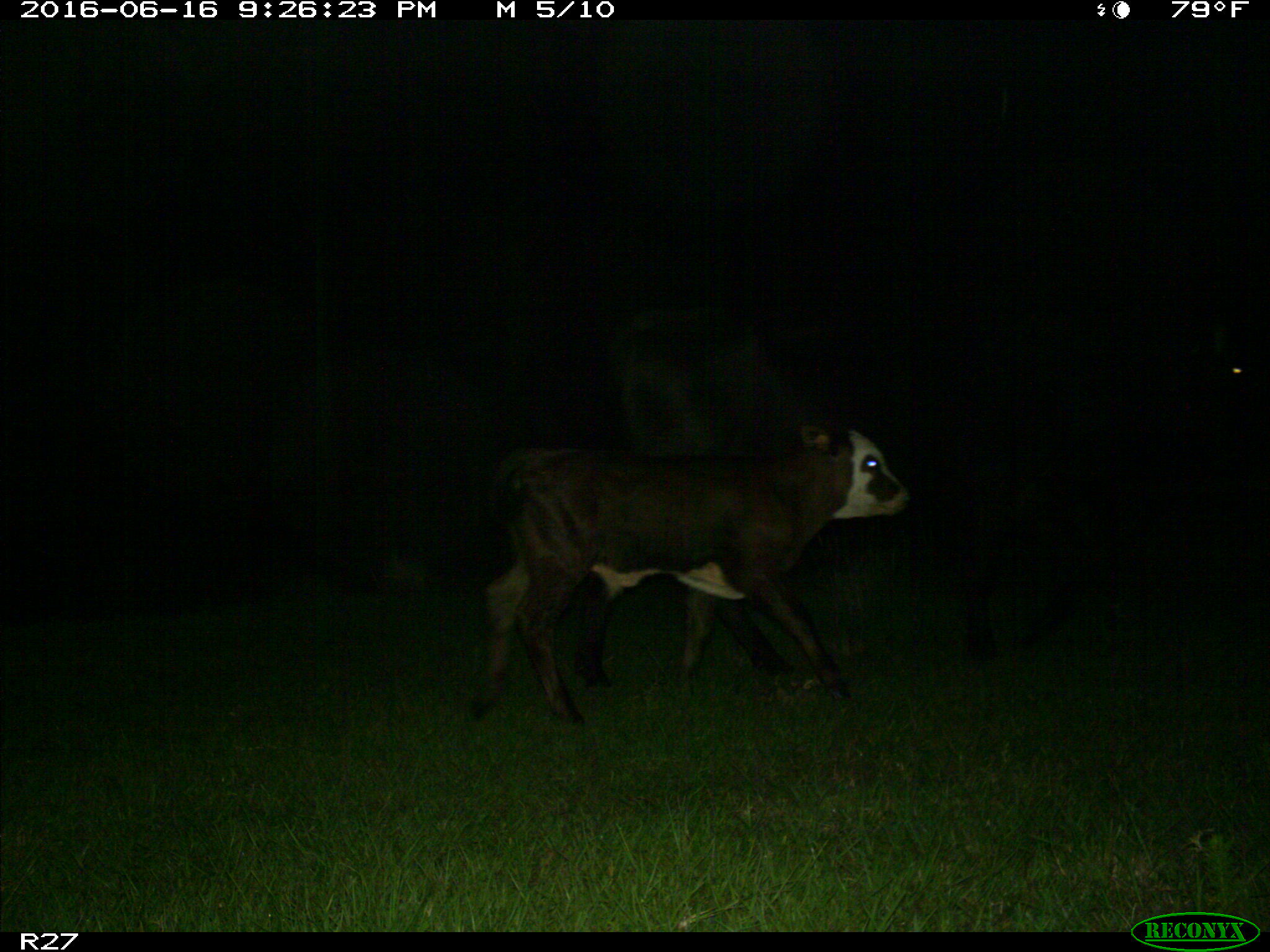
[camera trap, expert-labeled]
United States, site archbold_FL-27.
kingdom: Animalia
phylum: Chordata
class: Mammalia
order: Artiodactyla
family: Bovidae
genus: Bos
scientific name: Bos taurus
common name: domestic cow